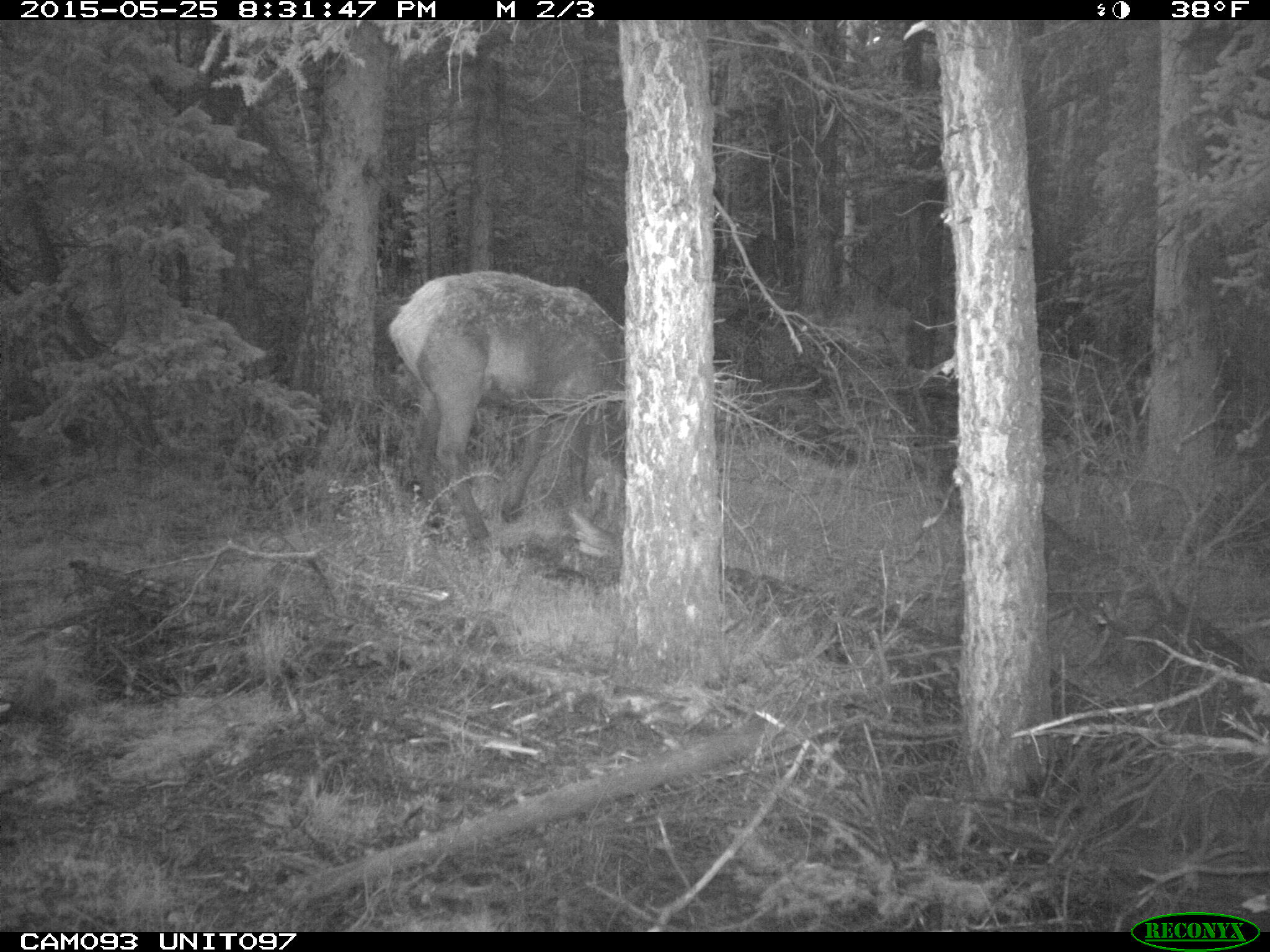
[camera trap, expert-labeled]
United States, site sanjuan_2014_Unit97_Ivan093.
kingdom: Animalia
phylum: Chordata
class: Mammalia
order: Artiodactyla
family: Cervidae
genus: Cervus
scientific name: Cervus elaphus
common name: red deer